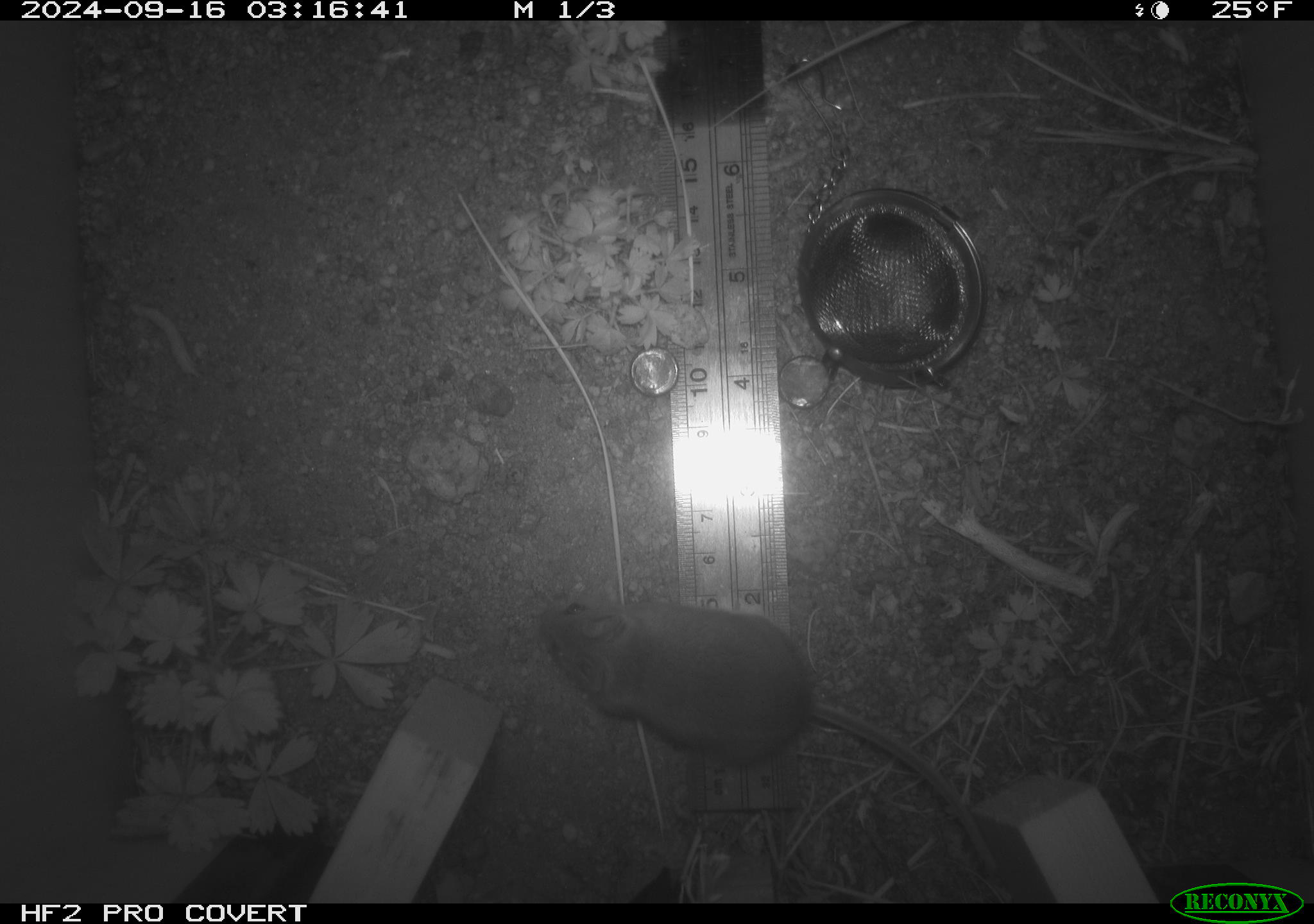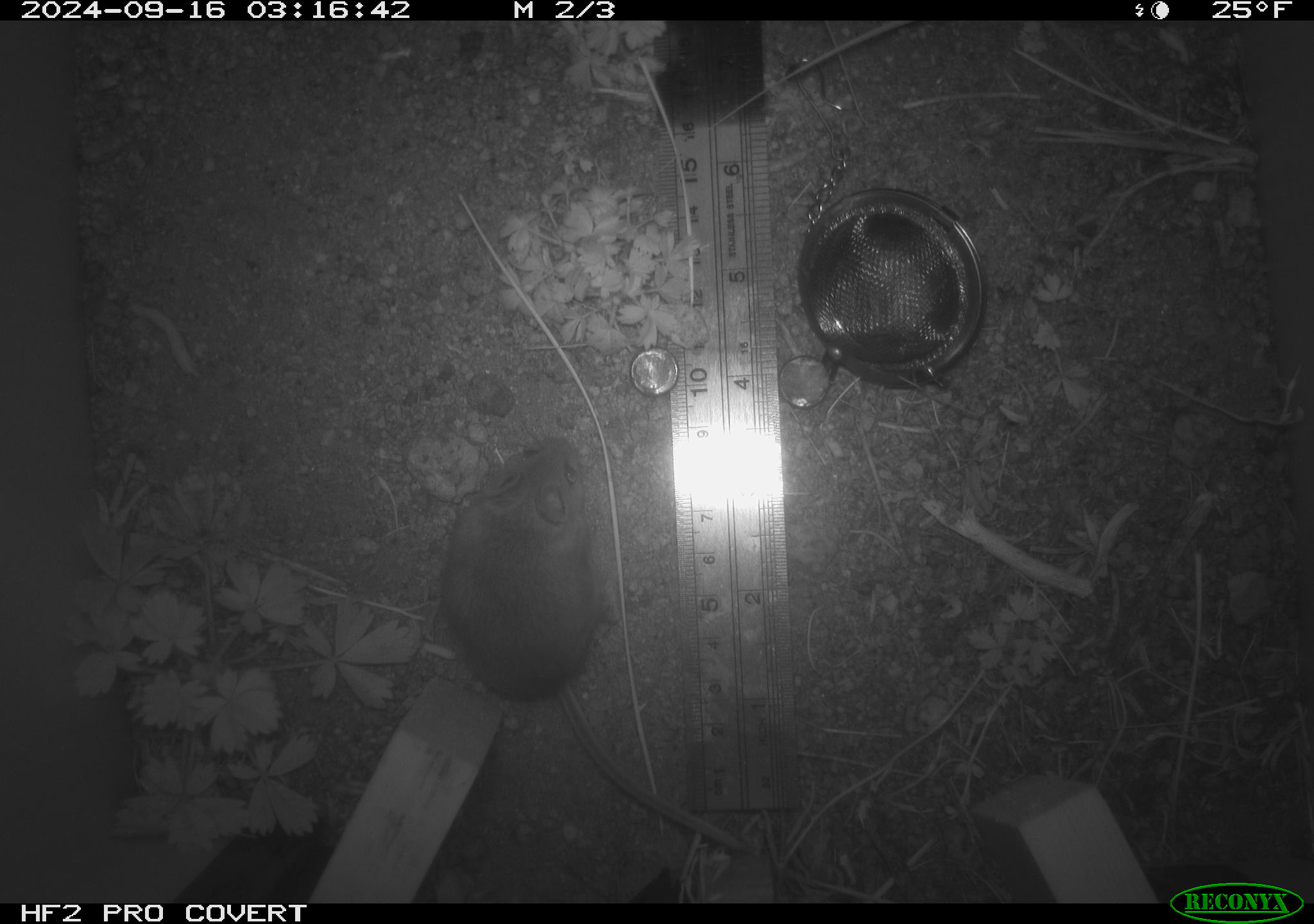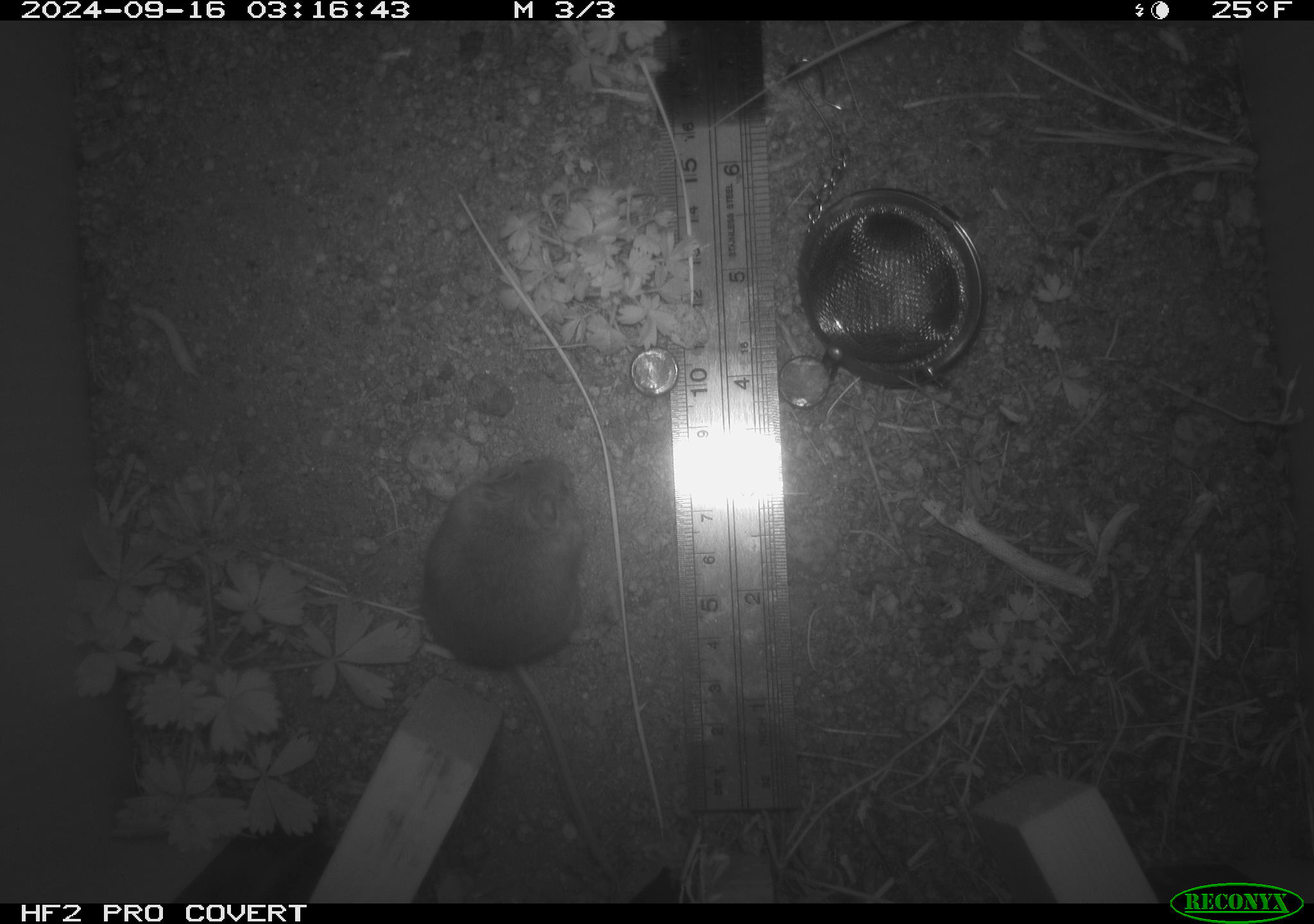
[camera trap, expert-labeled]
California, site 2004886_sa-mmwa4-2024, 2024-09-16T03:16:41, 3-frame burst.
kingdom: Animalia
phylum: Chordata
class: Mammalia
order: Rodentia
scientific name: Rodentia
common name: mouse species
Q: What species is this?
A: Mouse species (Rodentia).